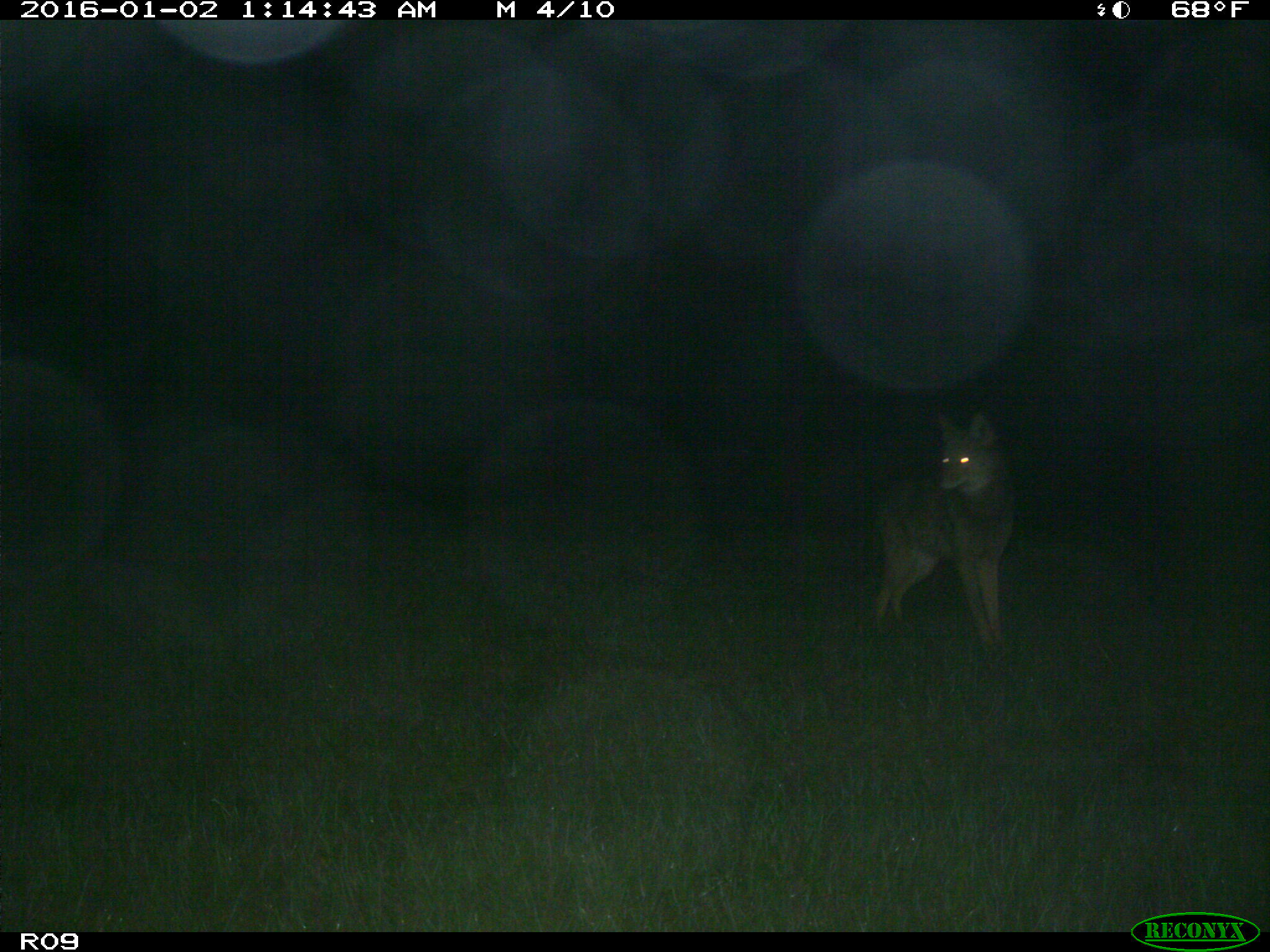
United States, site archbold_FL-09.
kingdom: Animalia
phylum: Chordata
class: Mammalia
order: Carnivora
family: Canidae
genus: Canis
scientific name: Canis latrans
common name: coyote